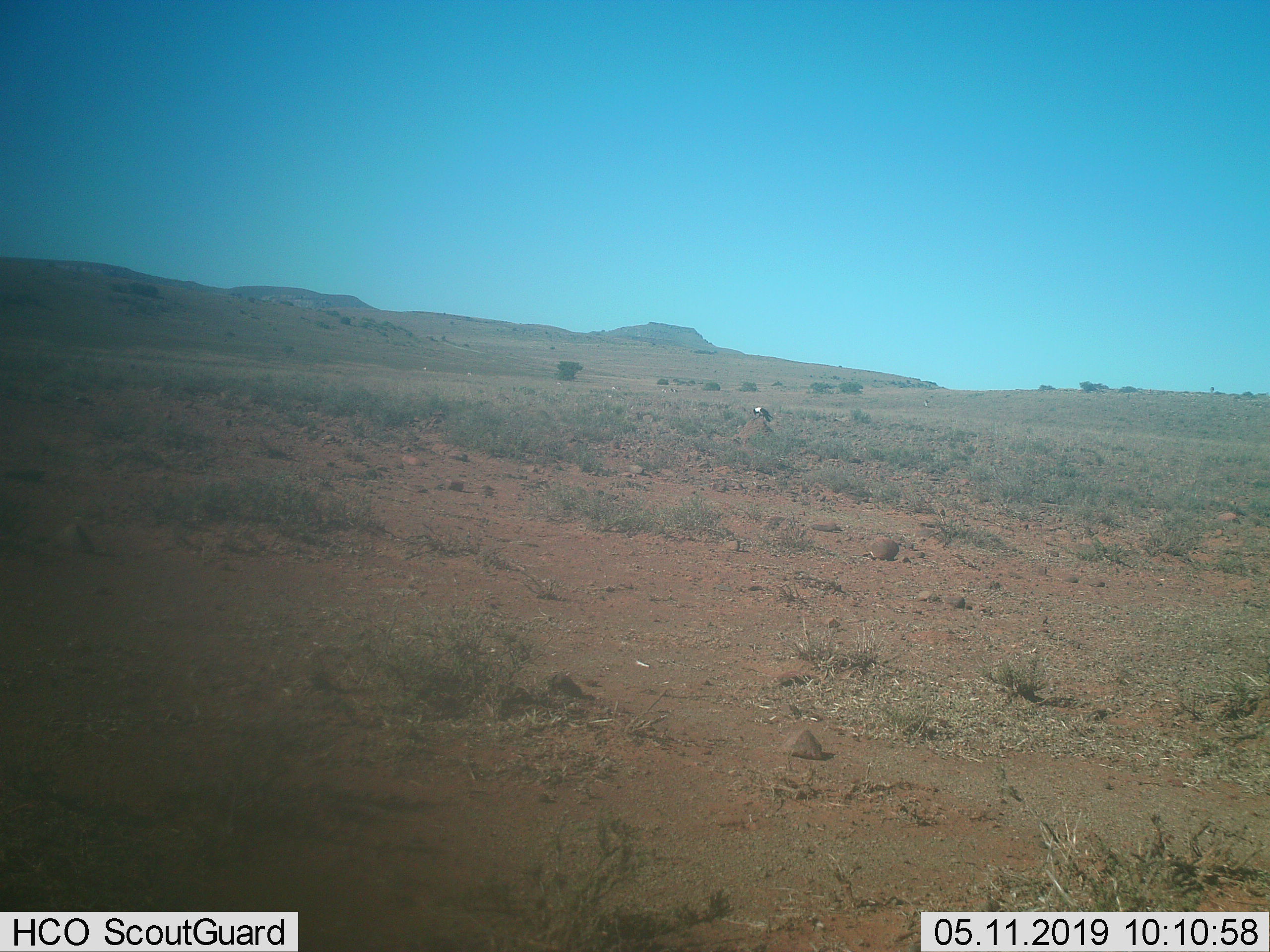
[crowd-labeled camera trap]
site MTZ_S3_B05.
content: unidentified animal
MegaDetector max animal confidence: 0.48